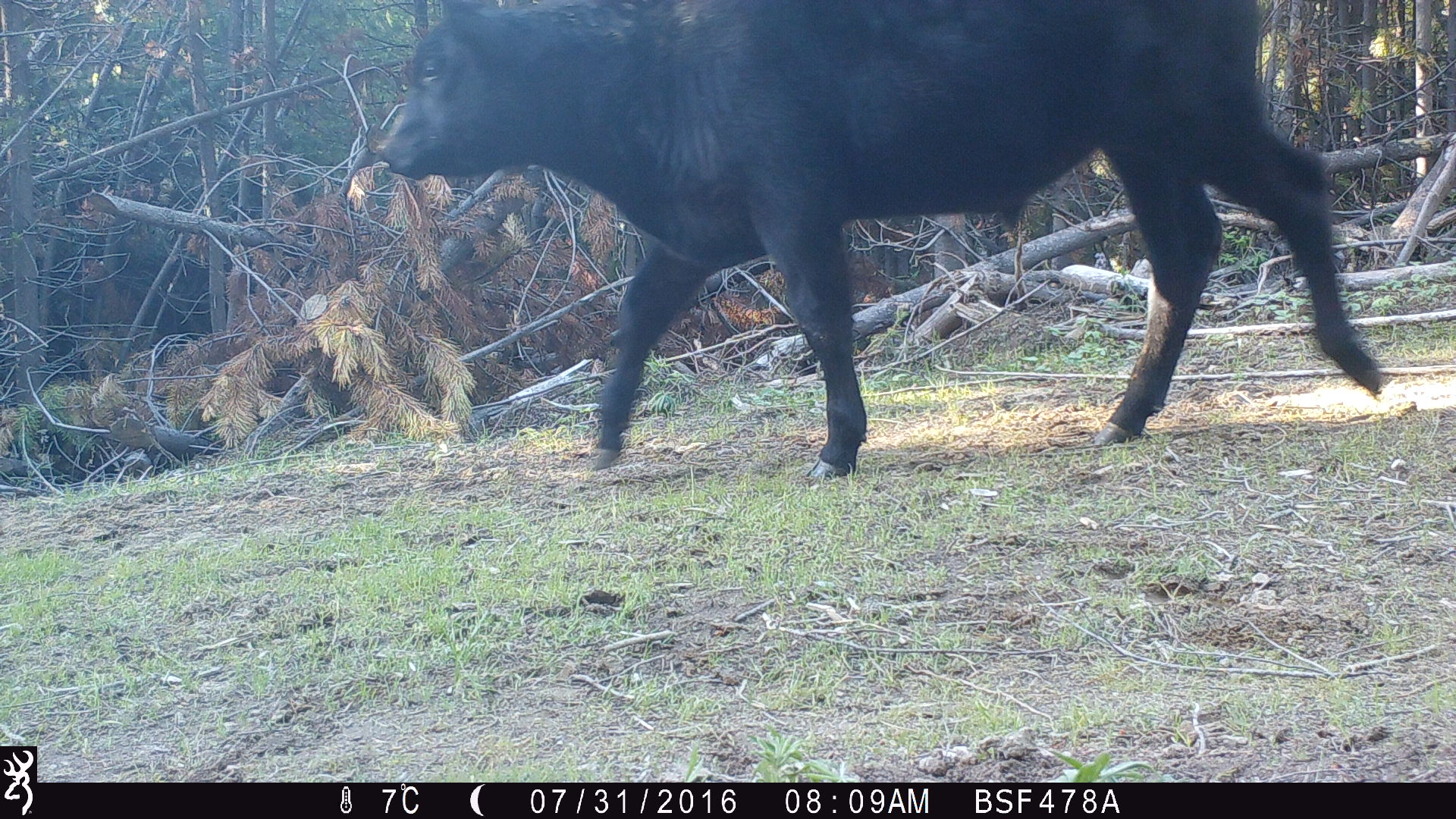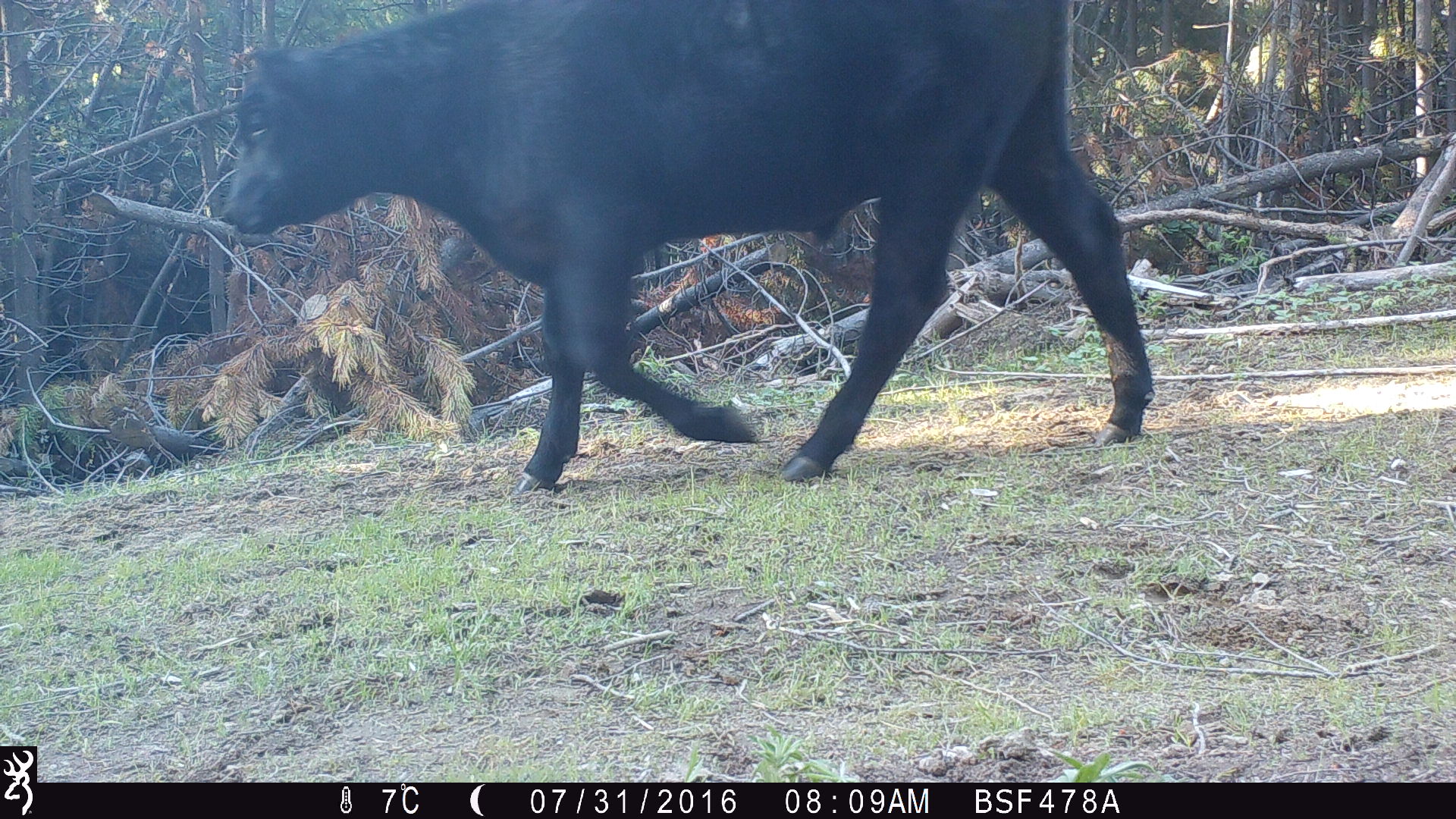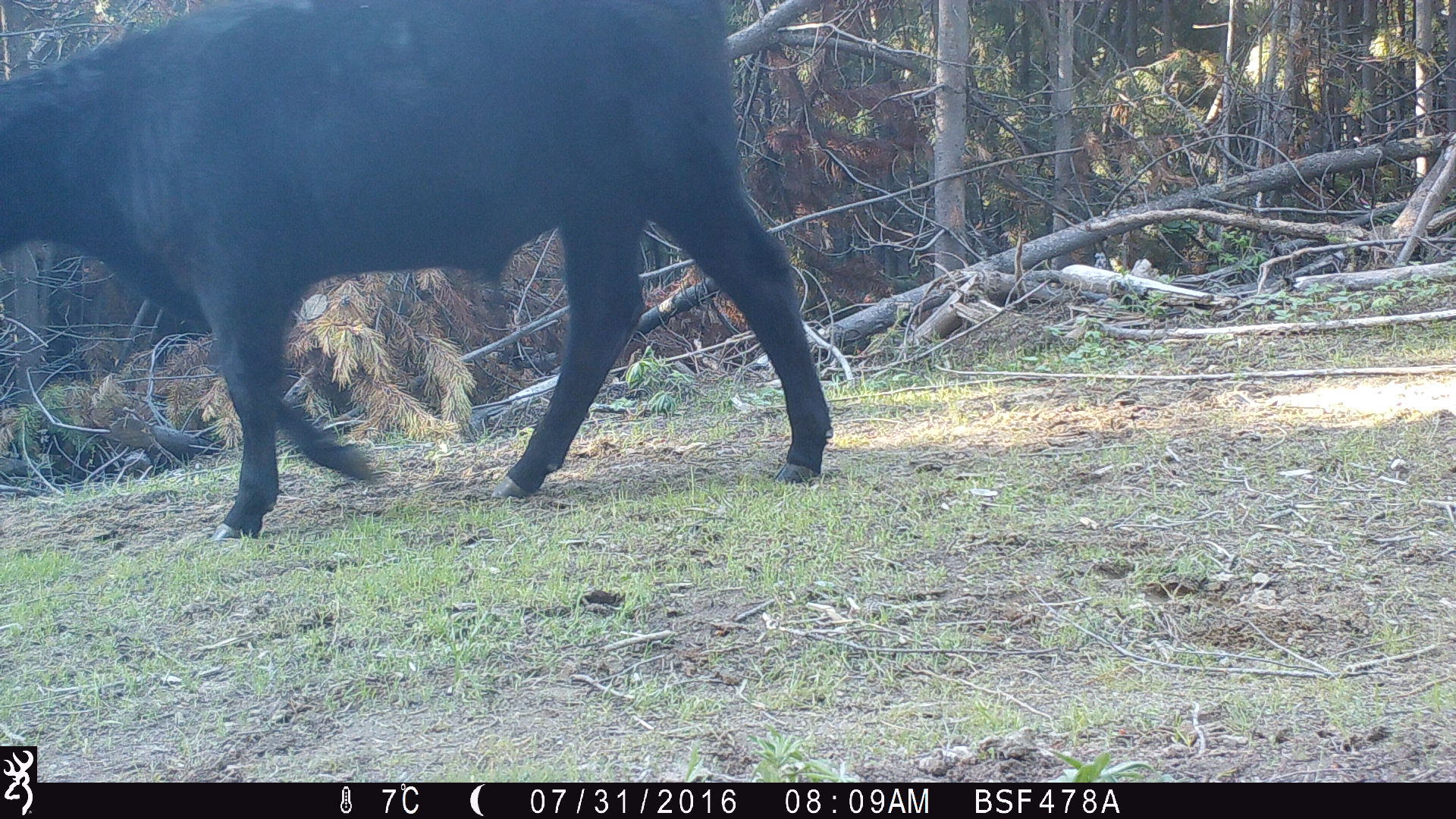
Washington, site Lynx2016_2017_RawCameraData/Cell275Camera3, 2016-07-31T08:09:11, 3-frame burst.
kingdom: Animalia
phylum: Chordata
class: Mammalia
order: Artiodactyla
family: Bovidae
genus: Bos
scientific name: Bos taurus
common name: domestic cattle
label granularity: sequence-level